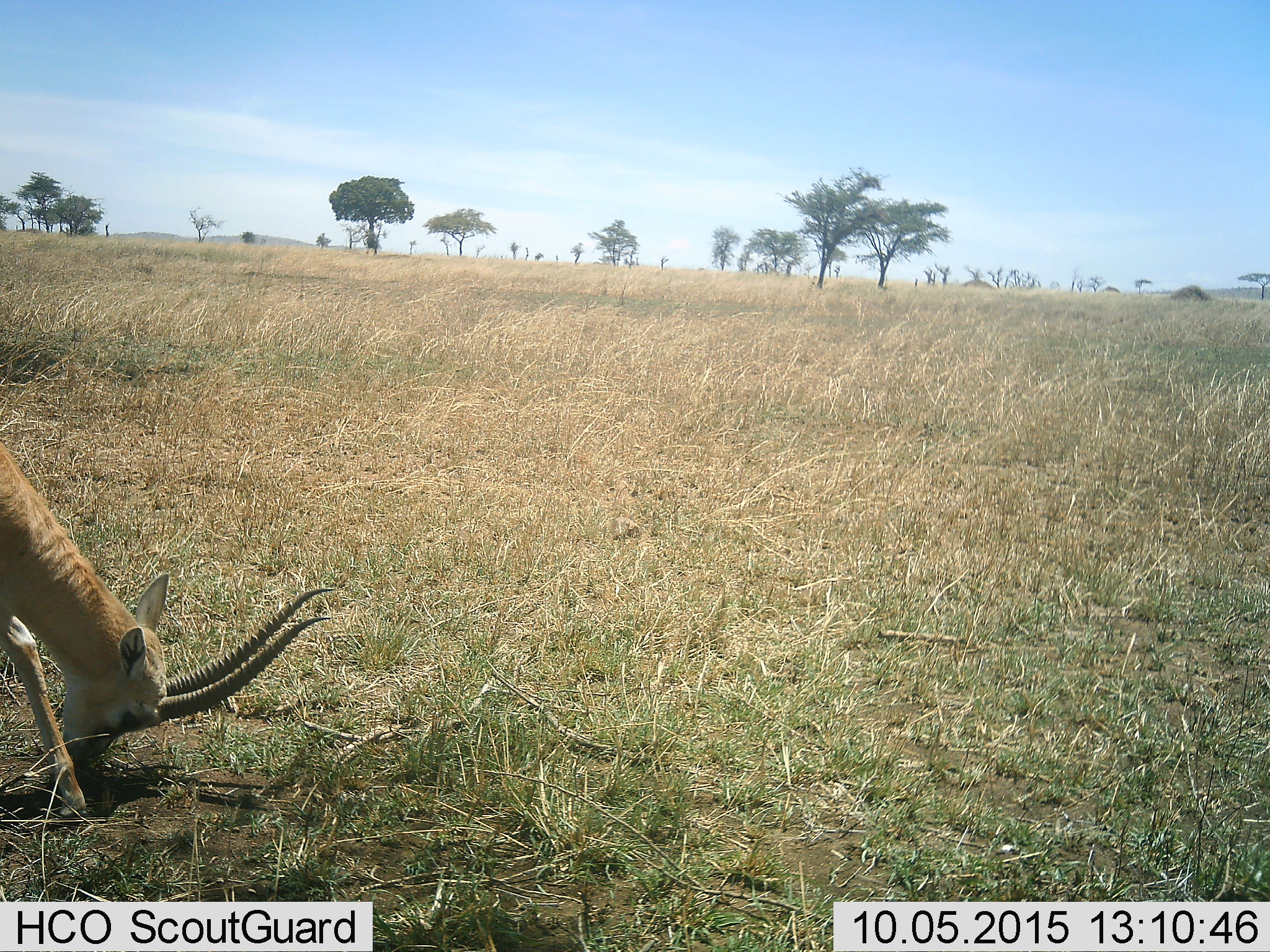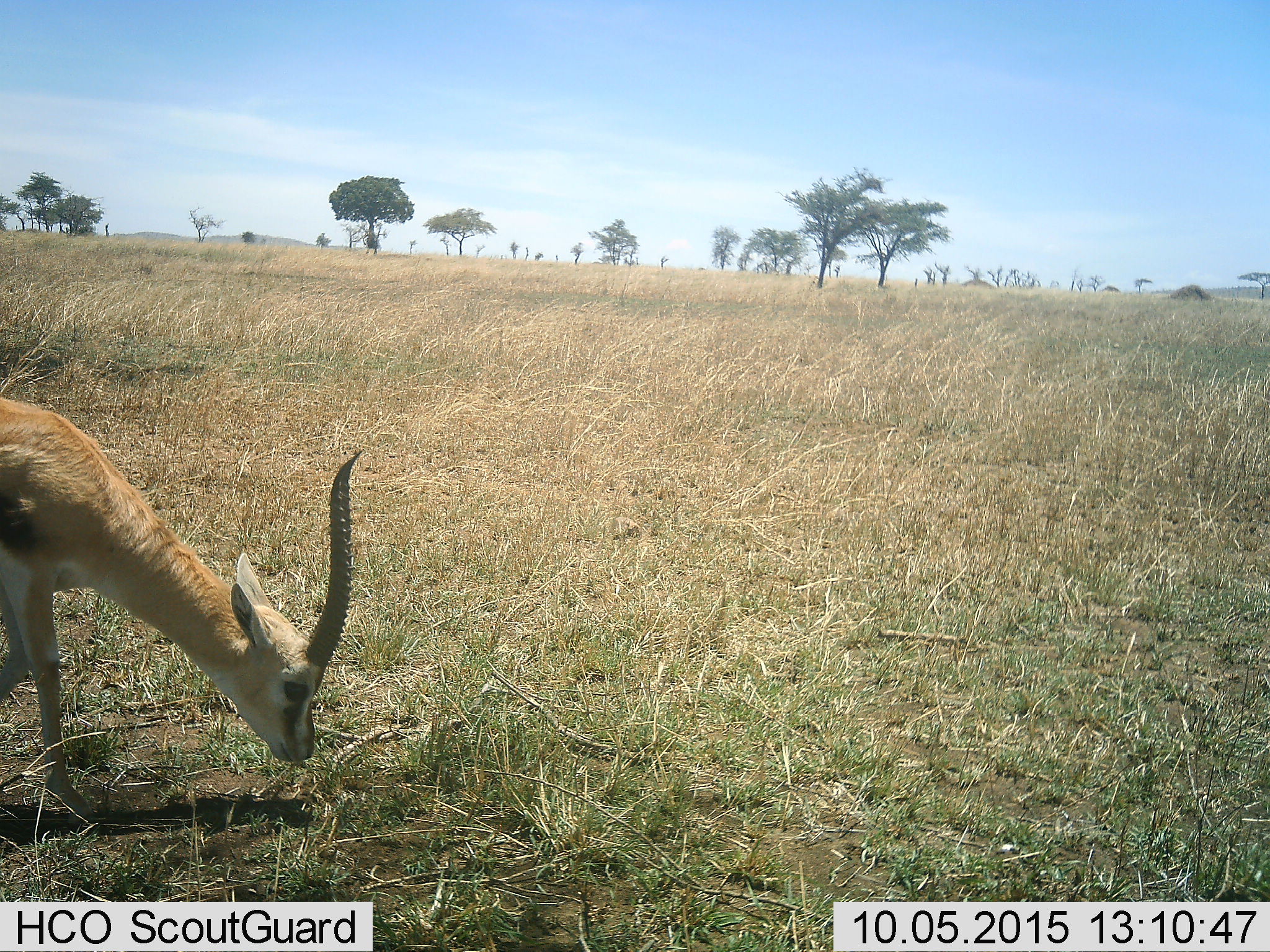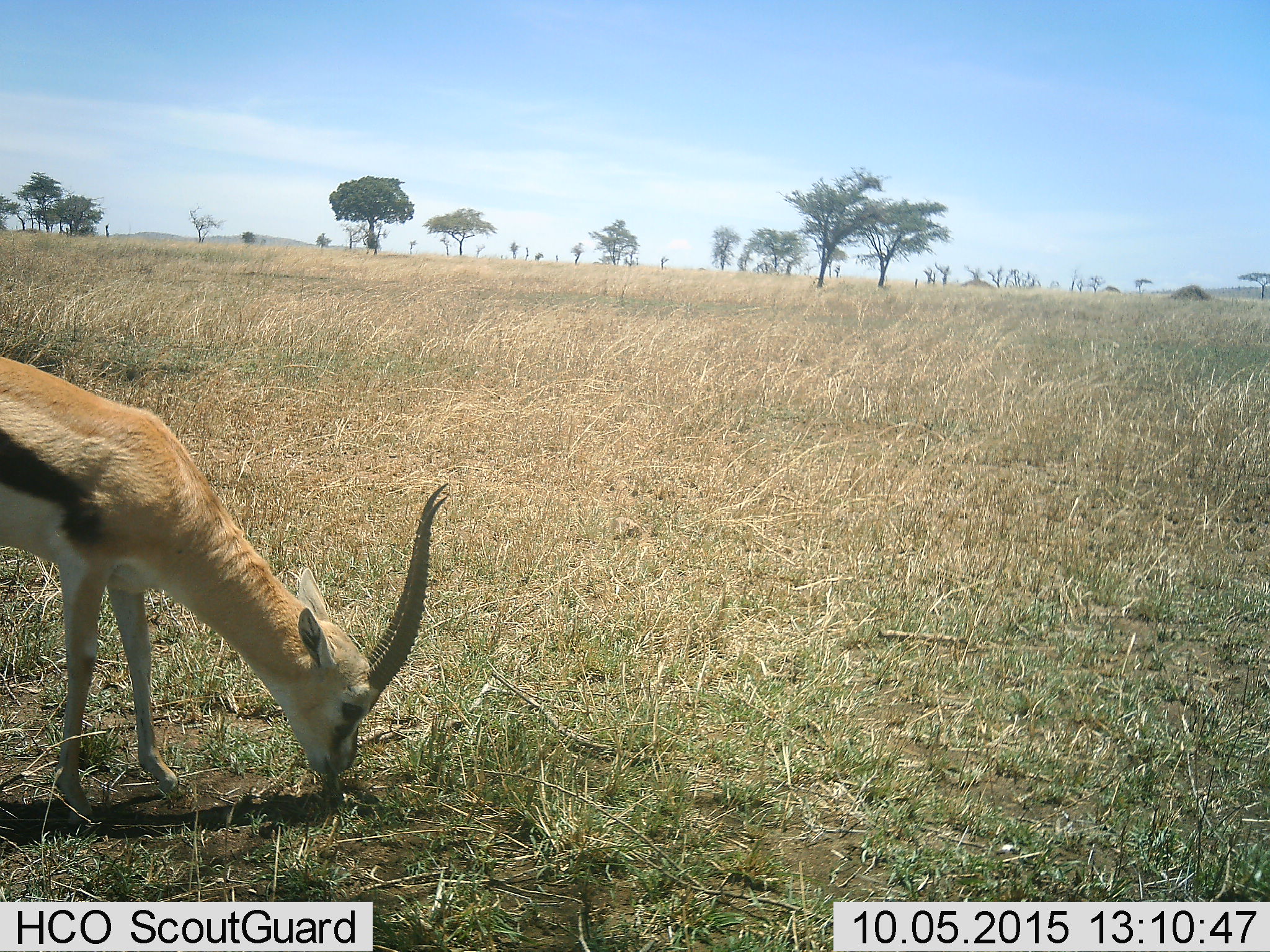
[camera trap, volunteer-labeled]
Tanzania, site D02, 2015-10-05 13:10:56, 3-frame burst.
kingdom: Animalia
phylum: Chordata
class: Mammalia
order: Artiodactyla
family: Bovidae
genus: Eudorcas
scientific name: Eudorcas thomsonii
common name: thomson's gazelle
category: gazellethomsons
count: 1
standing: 17%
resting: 8%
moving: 25%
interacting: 0%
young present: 0%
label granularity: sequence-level